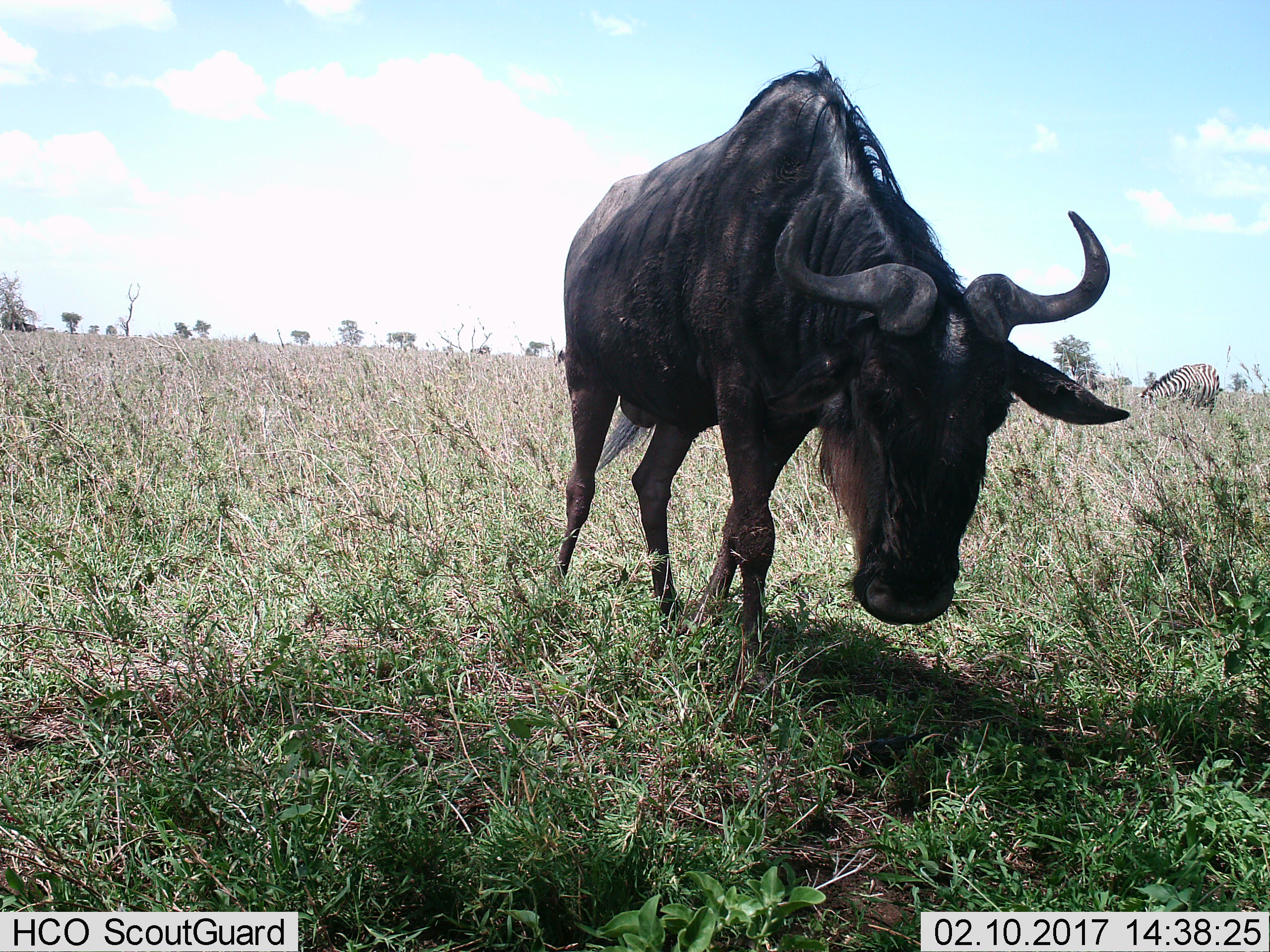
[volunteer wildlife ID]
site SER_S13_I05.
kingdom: Animalia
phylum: Chordata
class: Mammalia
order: Artiodactyla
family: Bovidae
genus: Connochaetes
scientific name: Connochaetes taurinus taurinus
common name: blue wildebeest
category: wildebeestblue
Wildebeestblue (blue wildebeest) (Connochaetes taurinus taurinus), count 1. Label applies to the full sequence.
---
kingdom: Animalia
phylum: Chordata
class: Mammalia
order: Perissodactyla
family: Equidae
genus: Equus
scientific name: Equus quagga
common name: plains zebra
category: zebraplains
Zebraplains (plains zebra) (Equus quagga), count 1. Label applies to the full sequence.